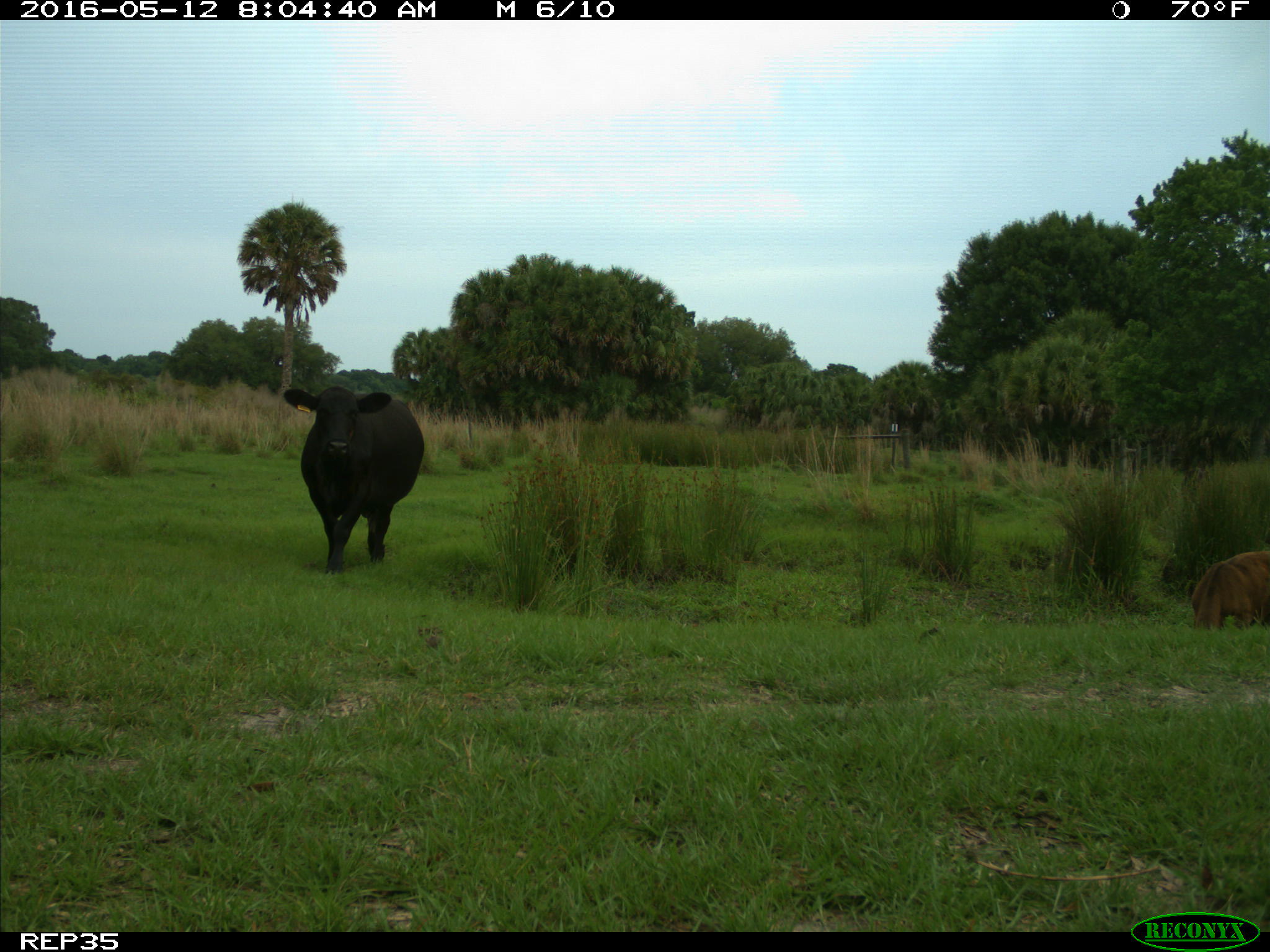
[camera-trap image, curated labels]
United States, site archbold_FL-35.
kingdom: Animalia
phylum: Chordata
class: Mammalia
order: Artiodactyla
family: Bovidae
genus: Bos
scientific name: Bos taurus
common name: domestic cow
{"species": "Bos taurus (domestic cow)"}